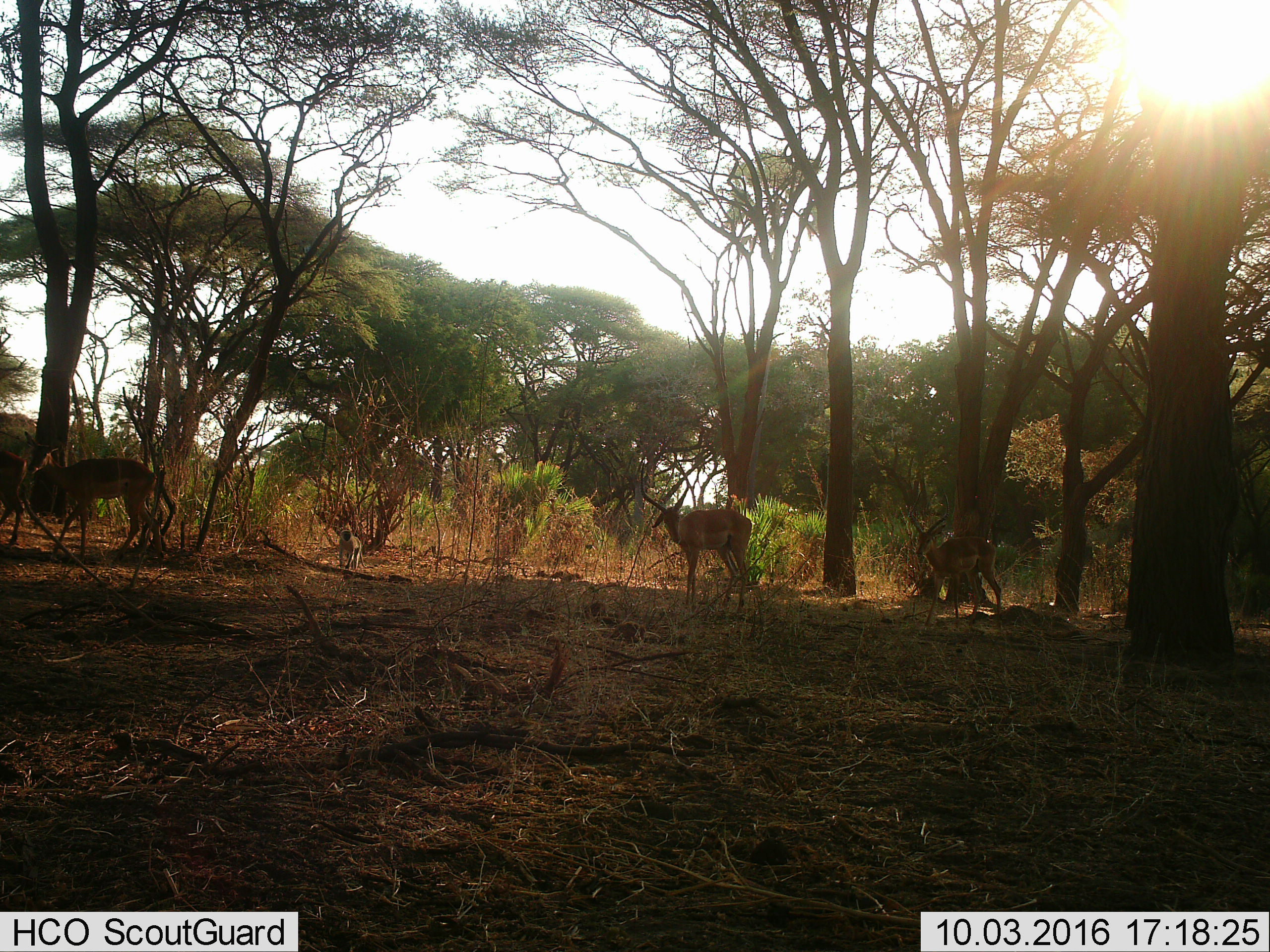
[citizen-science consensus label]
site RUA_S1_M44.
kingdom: Animalia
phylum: Chordata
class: Mammalia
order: Artiodactyla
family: Bovidae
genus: Aepyceros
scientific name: Aepyceros melampus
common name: impala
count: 4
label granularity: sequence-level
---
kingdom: Animalia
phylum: Chordata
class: Mammalia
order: Primates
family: Cercopithecidae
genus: Chlorocebus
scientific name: Chlorocebus pygerythrus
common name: vervet monkey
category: monkeyvervet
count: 1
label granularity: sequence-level